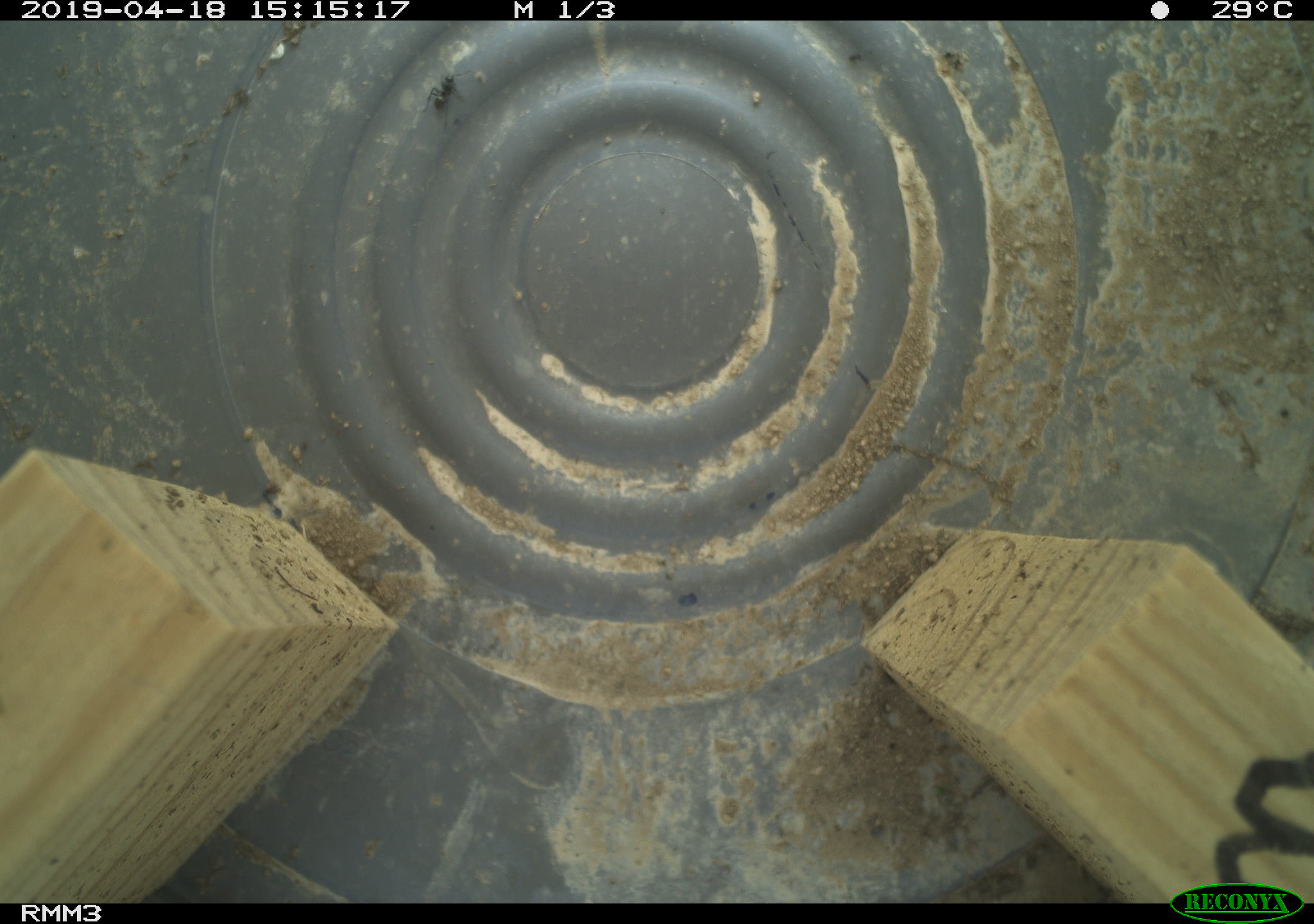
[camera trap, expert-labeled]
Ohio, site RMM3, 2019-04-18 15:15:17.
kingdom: Animalia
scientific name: Animalia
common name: animal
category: invertebrate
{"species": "invertebrate (animal) (Animalia)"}